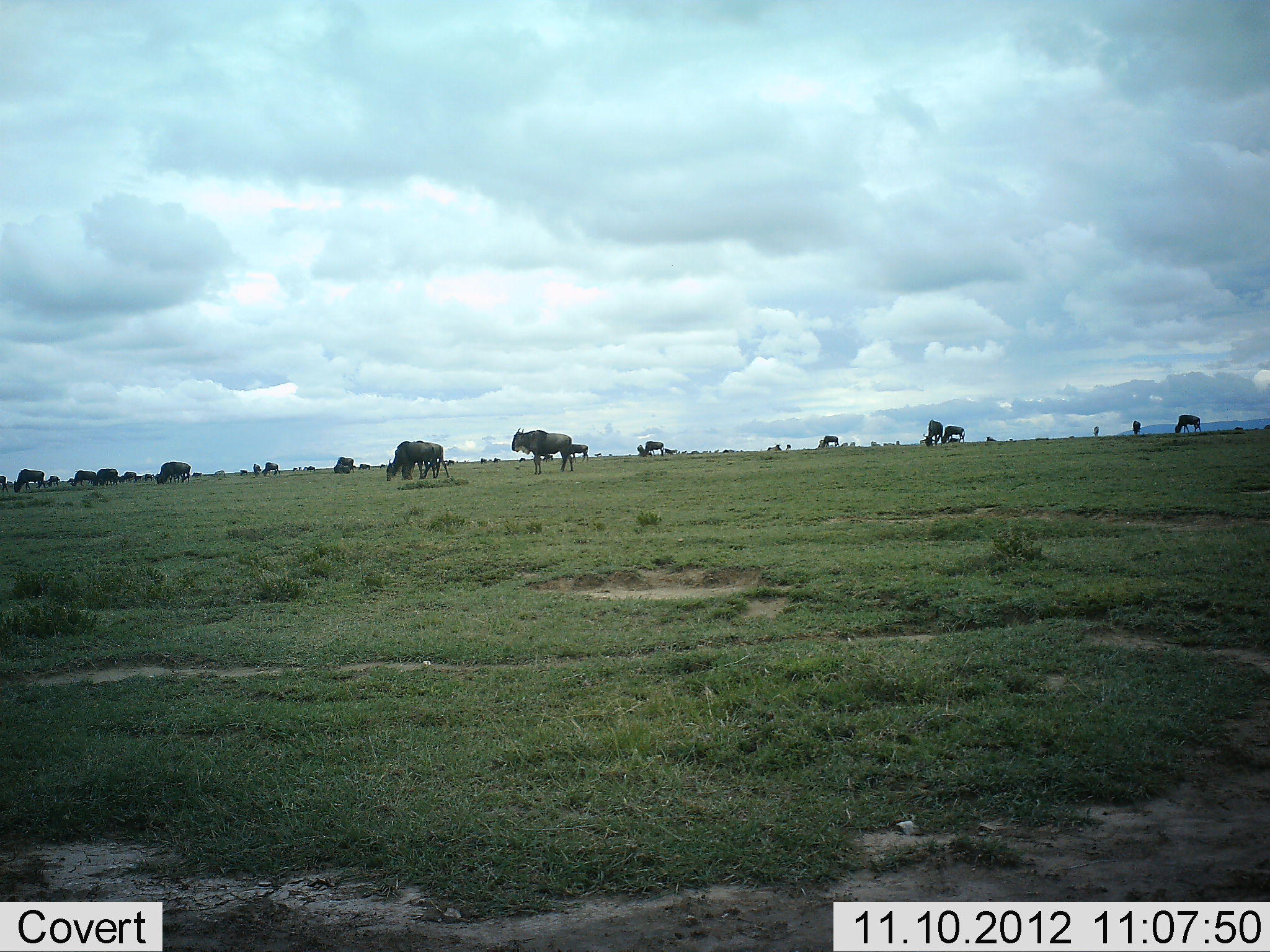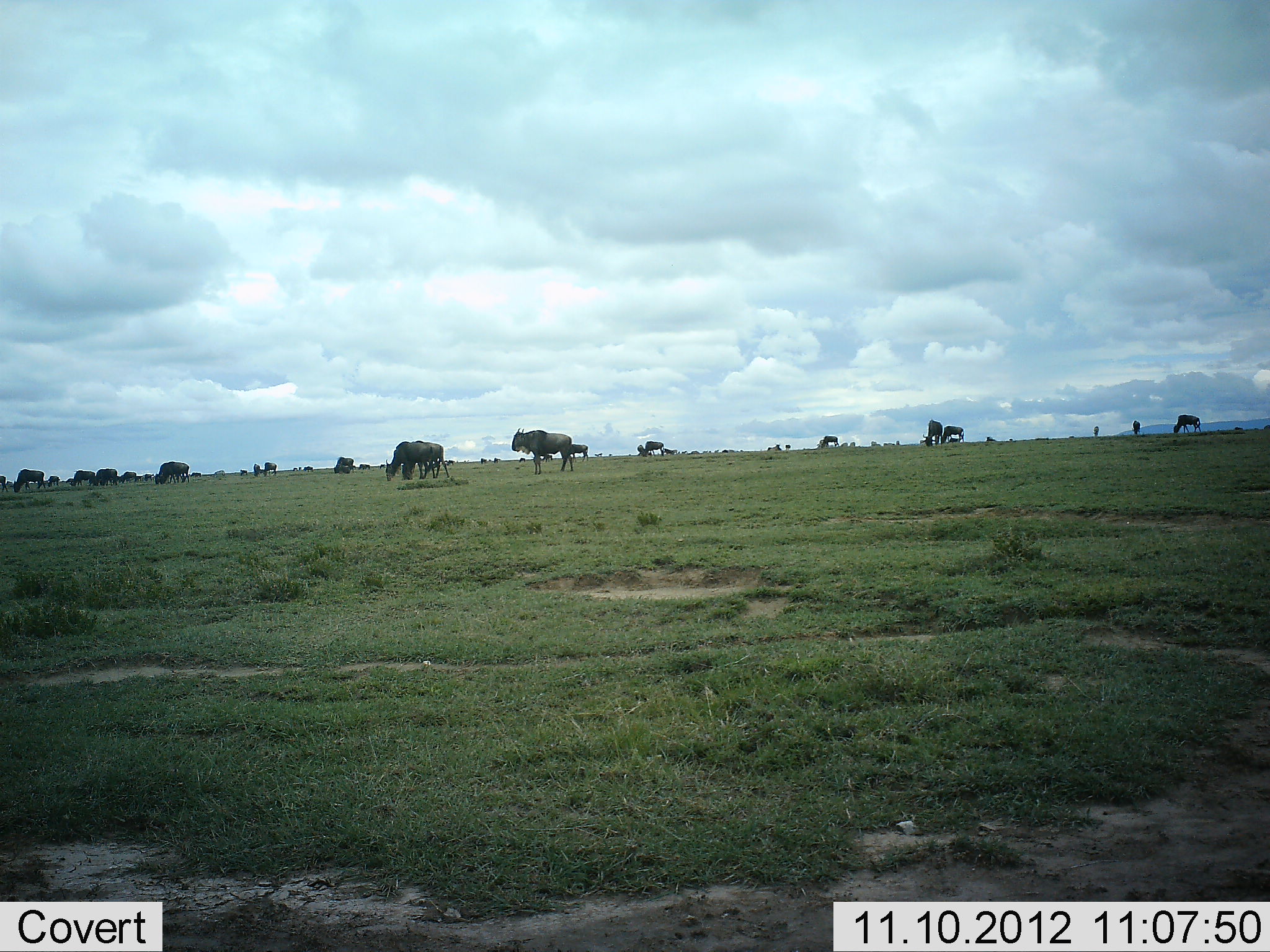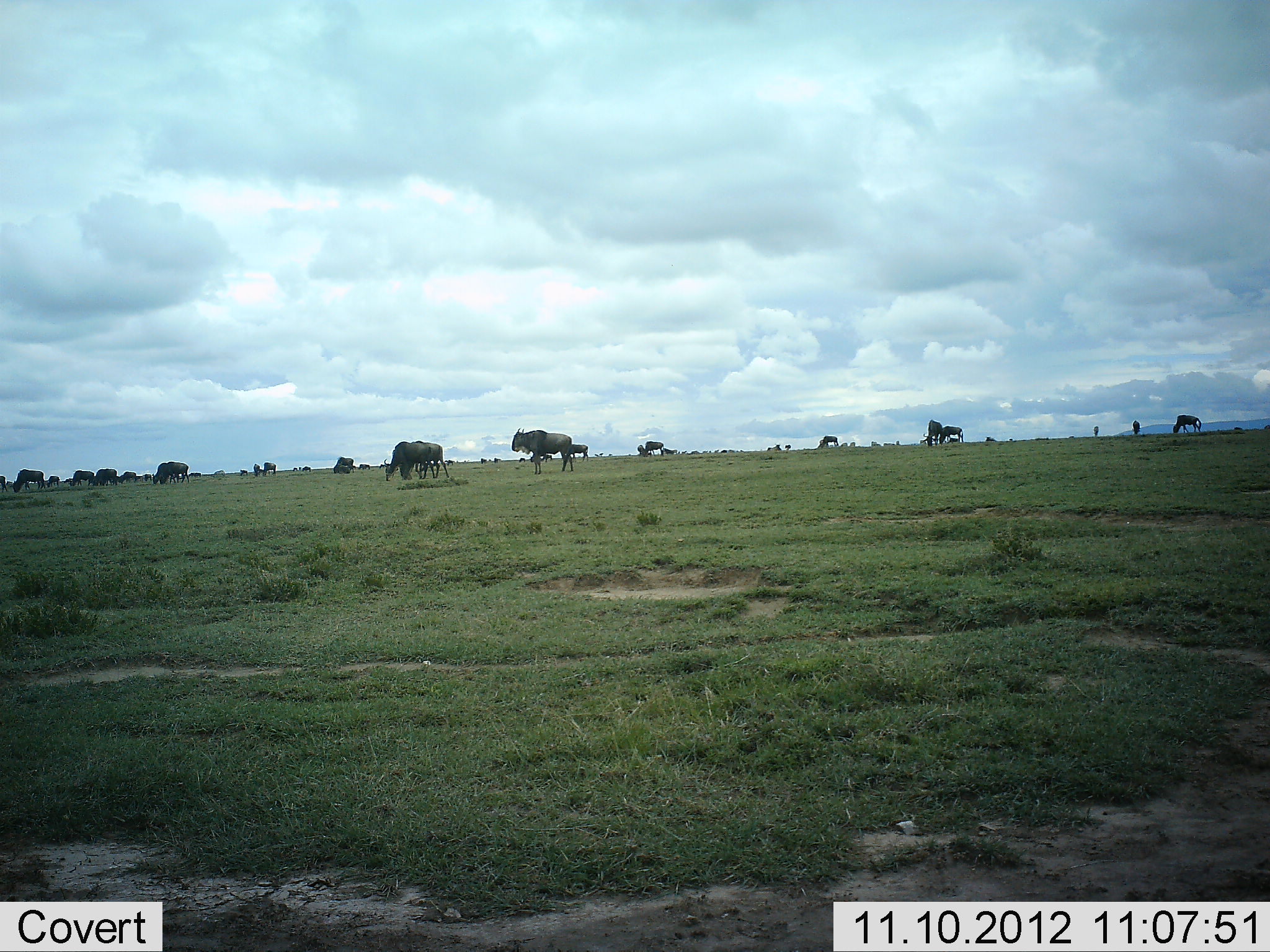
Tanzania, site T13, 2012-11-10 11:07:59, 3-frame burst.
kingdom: Animalia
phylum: Chordata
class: Mammalia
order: Artiodactyla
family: Bovidae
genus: Connochaetes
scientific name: Connochaetes taurinus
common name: blue wildebeest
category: wildebeest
Wildebeest (blue wildebeest) (Connochaetes taurinus), count 11-50. Behavior (volunteer vote fractions): standing 50%, resting 0%, moving 20%, interacting 0%. Young present (vote fraction): 0%. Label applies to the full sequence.